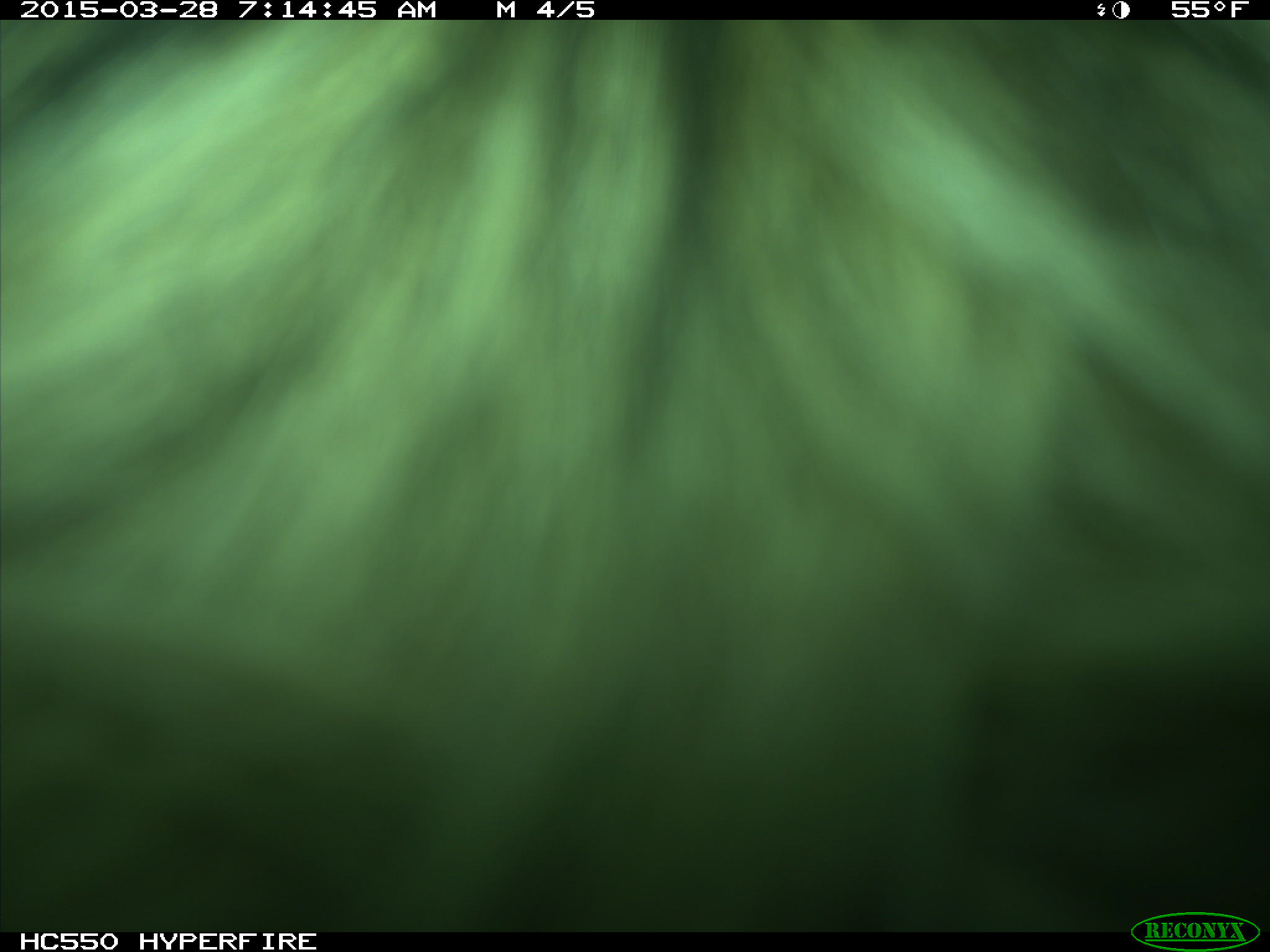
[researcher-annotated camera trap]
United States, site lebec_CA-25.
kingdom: Animalia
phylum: Chordata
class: Mammalia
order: Artiodactyla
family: Bovidae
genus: Bos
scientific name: Bos taurus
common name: domestic cow